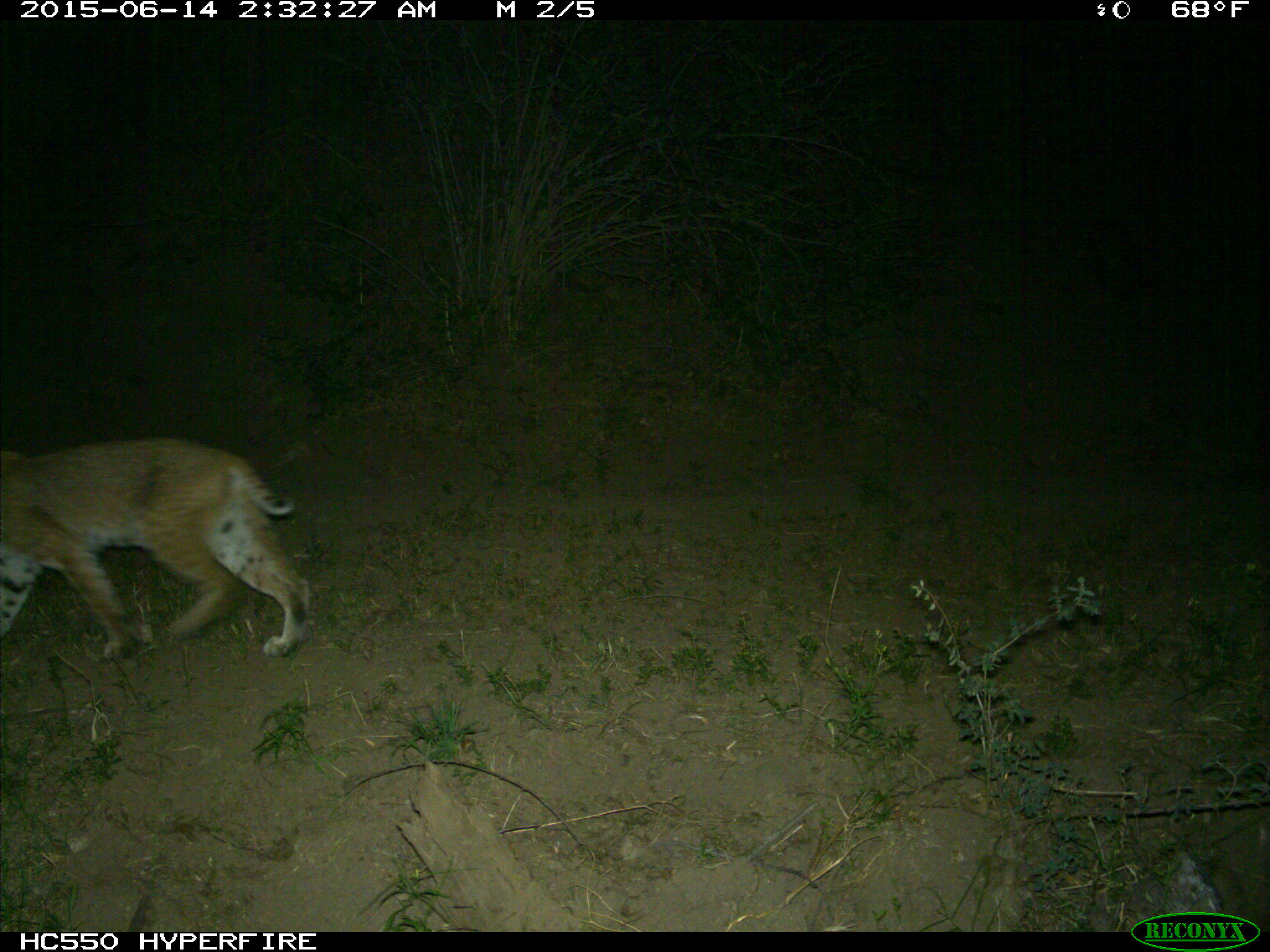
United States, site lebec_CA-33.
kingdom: Animalia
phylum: Chordata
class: Mammalia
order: Carnivora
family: Felidae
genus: Lynx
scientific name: Lynx rufus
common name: bobcat